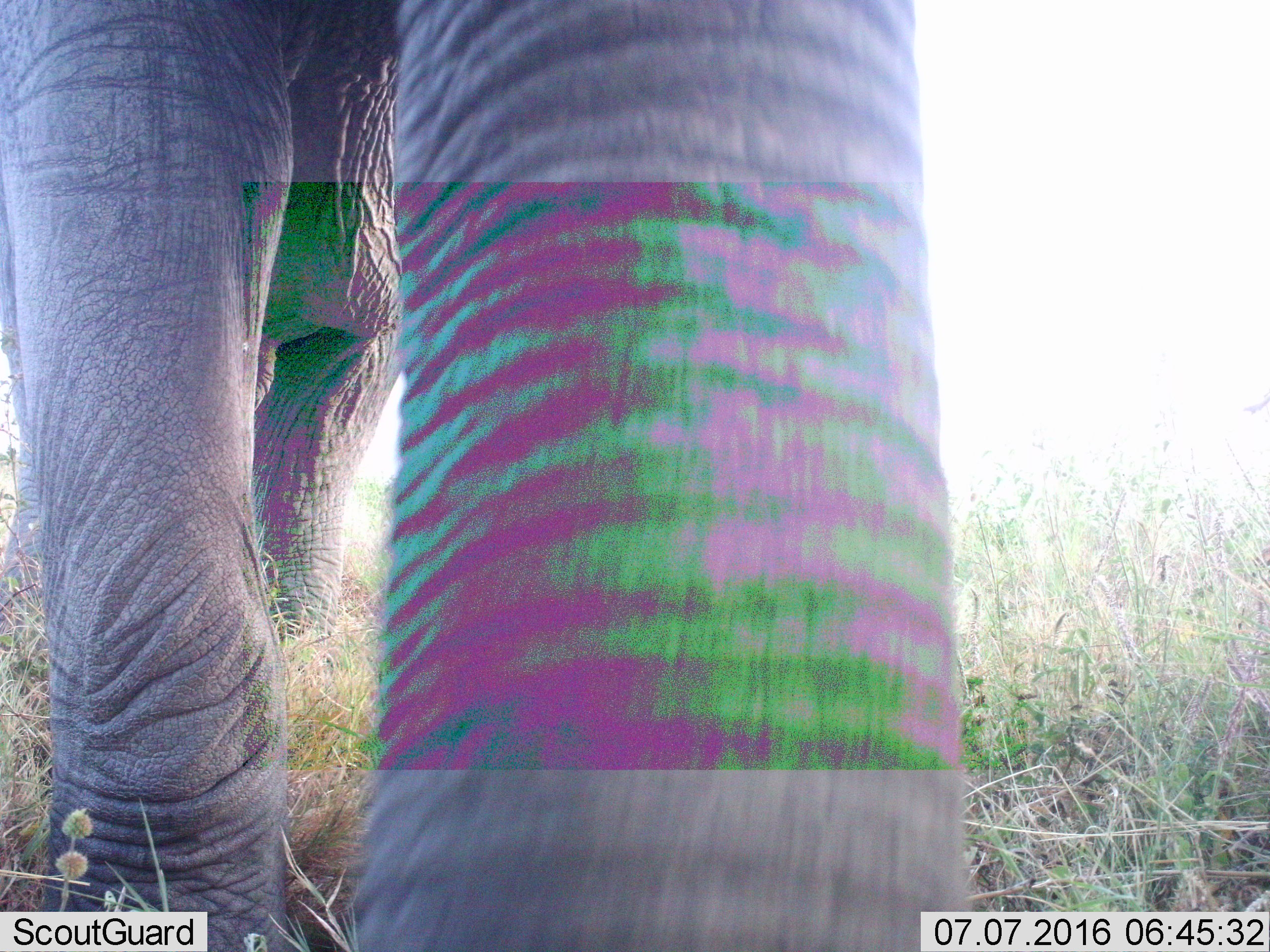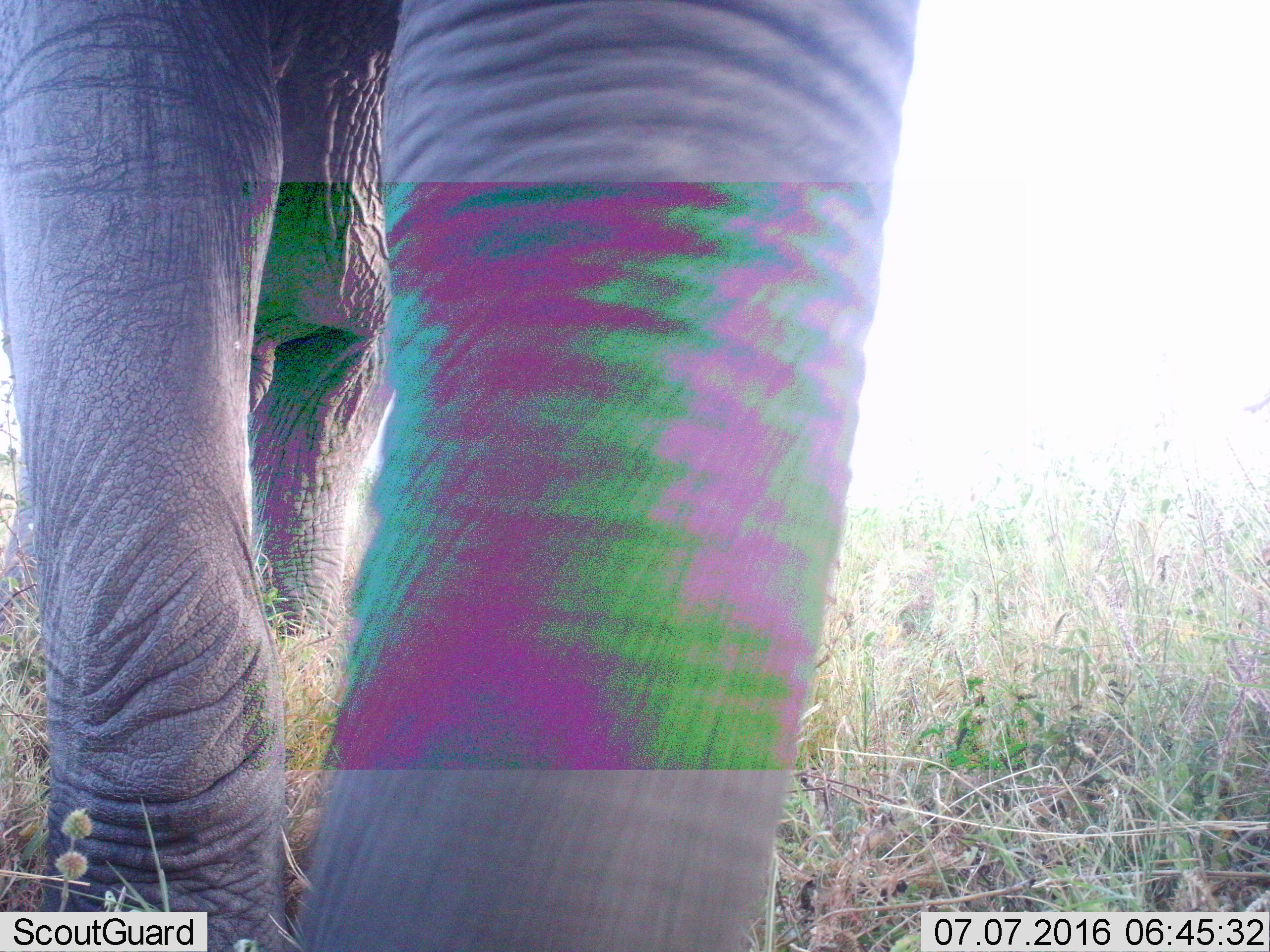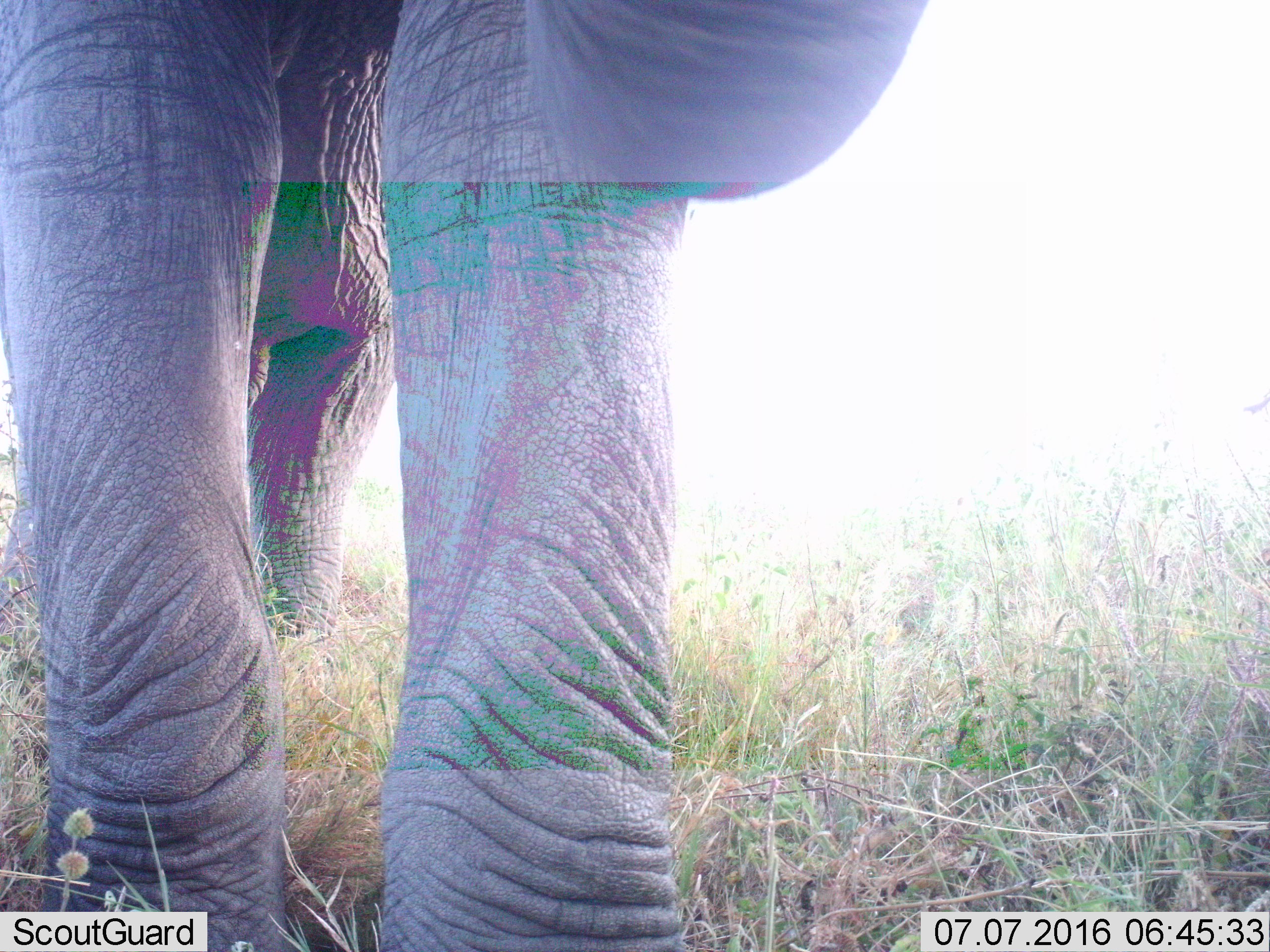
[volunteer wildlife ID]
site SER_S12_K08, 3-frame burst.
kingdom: Animalia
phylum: Chordata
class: Mammalia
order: Proboscidea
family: Elephantidae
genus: Loxodonta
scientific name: Loxodonta africana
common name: african bush elephant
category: elephant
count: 1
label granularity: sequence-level